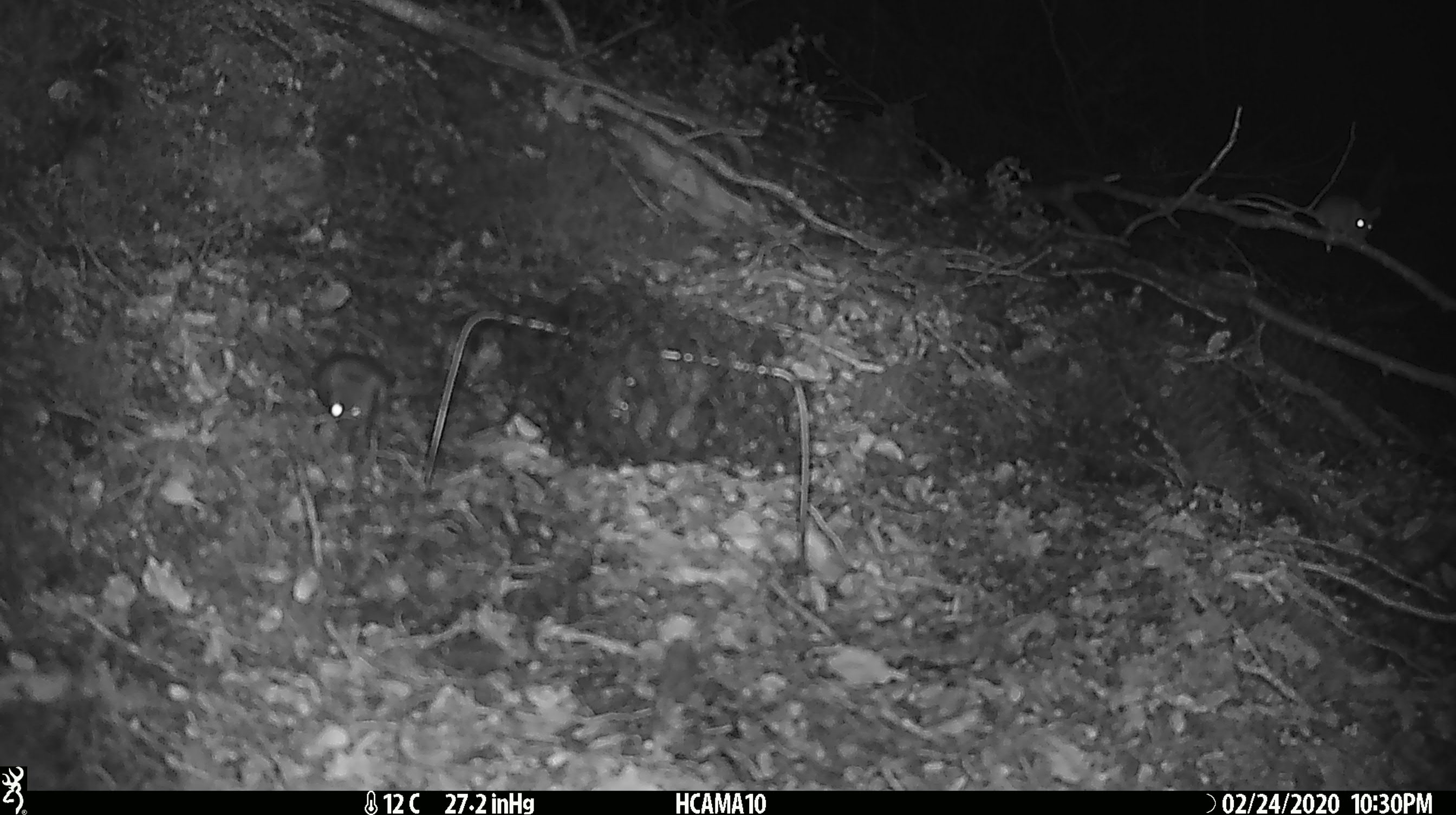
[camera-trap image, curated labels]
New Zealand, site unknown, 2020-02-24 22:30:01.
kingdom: Animalia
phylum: Chordata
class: Mammalia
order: Rodentia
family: Muridae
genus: Mus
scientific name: Mus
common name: mouse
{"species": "mouse (Mus)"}